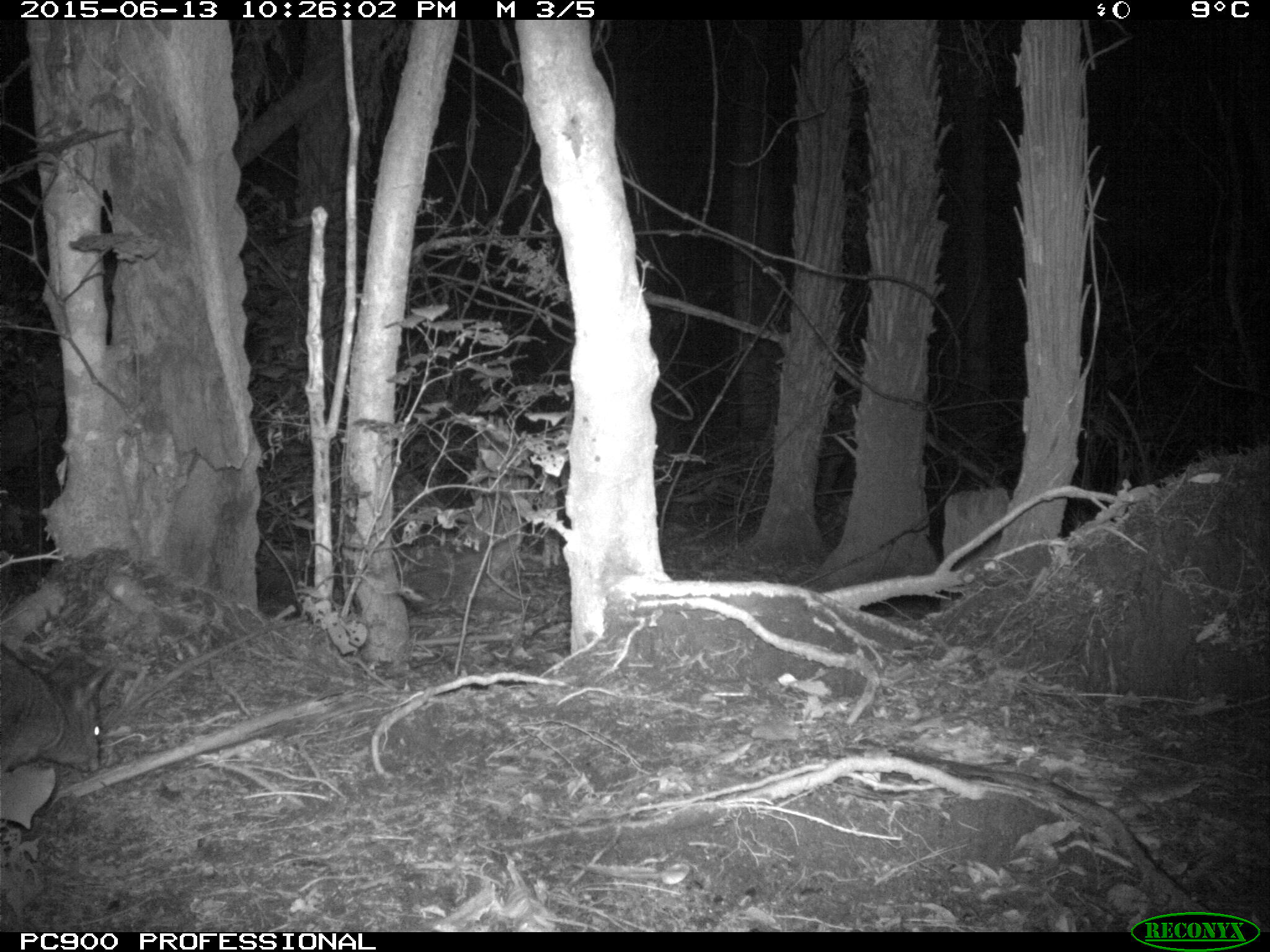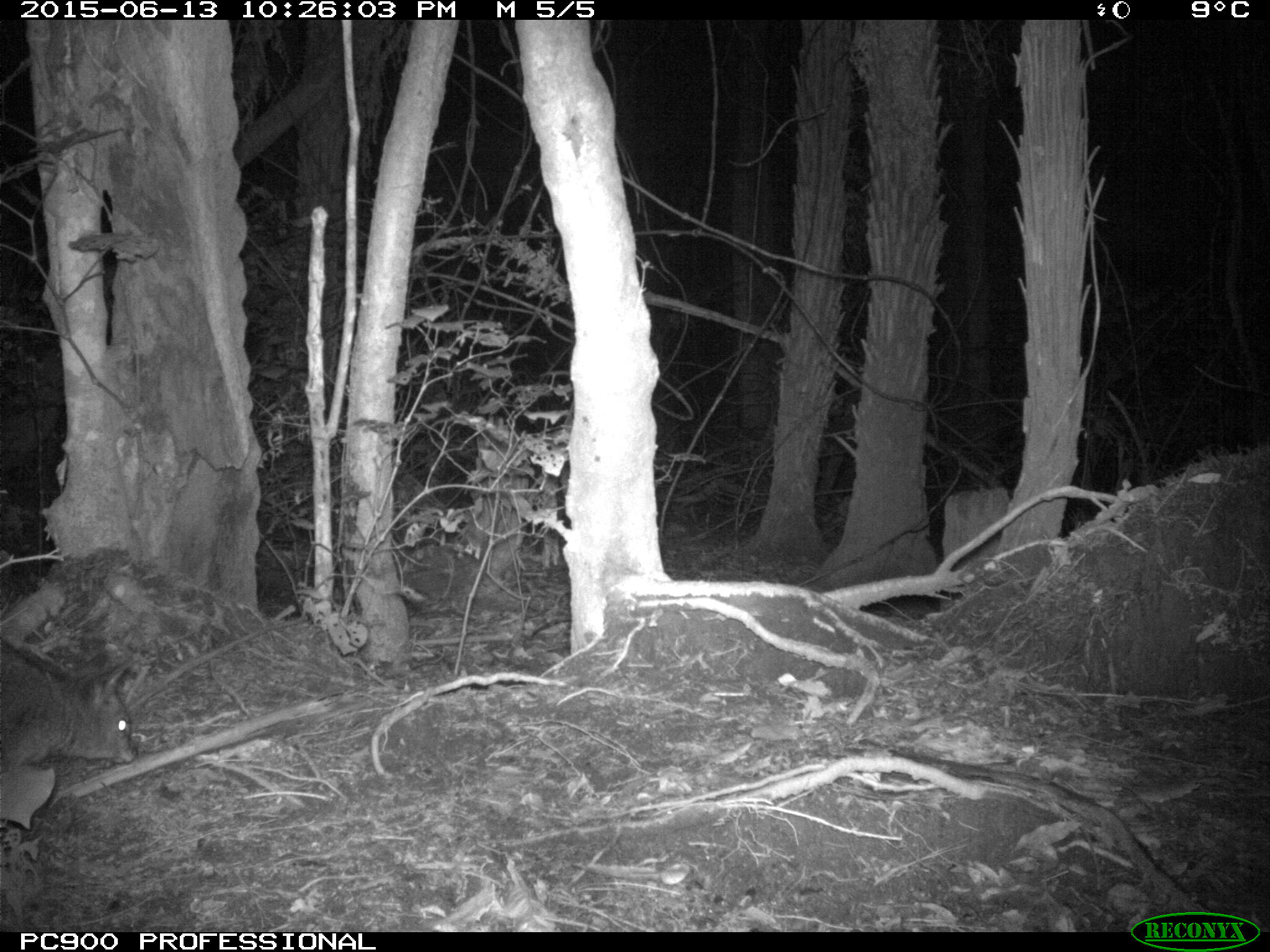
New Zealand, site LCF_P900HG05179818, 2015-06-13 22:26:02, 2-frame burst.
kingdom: Animalia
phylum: Chordata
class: Mammalia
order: Diprotodontia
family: Macropodidae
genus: Notamacropus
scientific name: Notamacropus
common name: wallaby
Wallaby (Notamacropus).